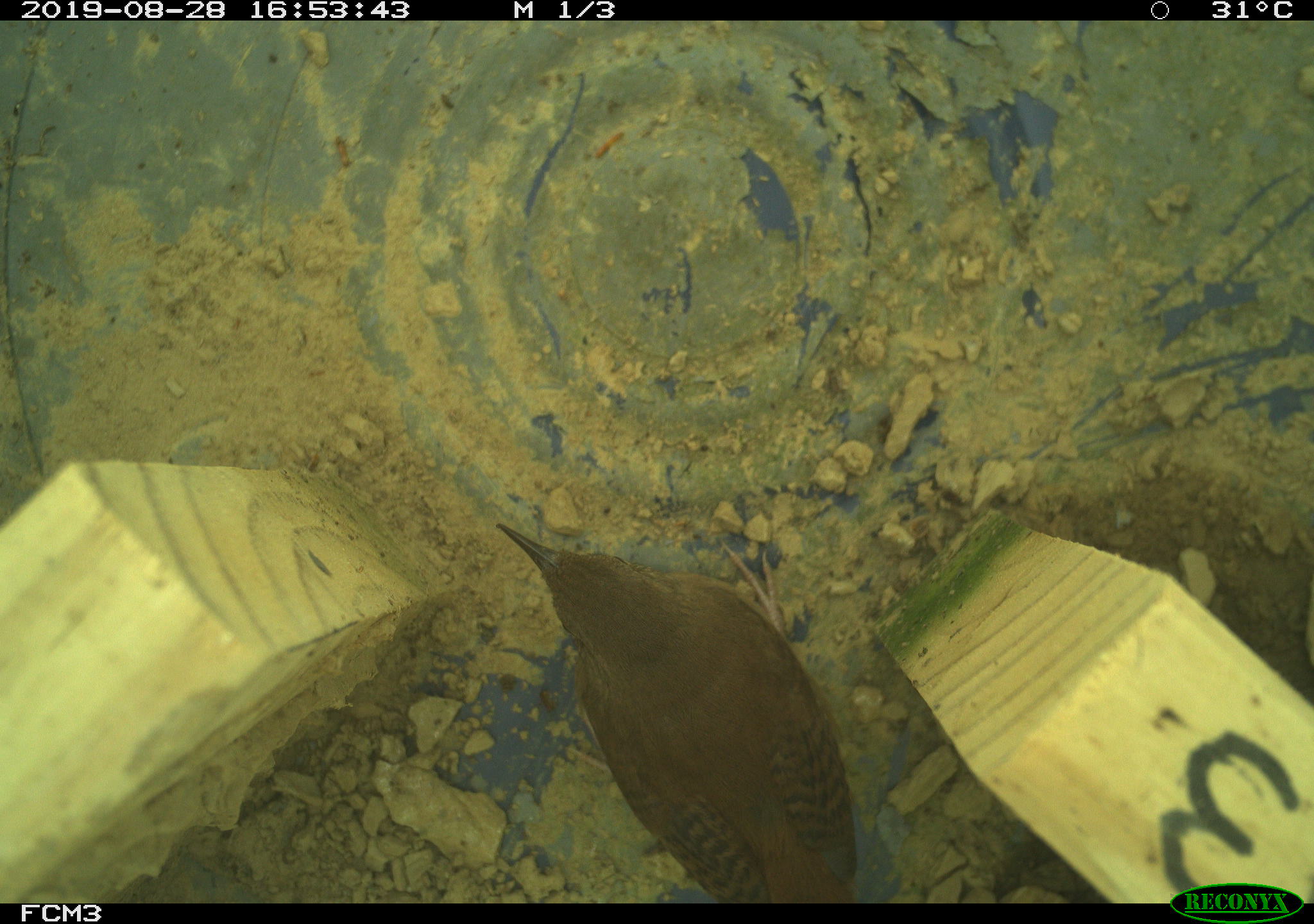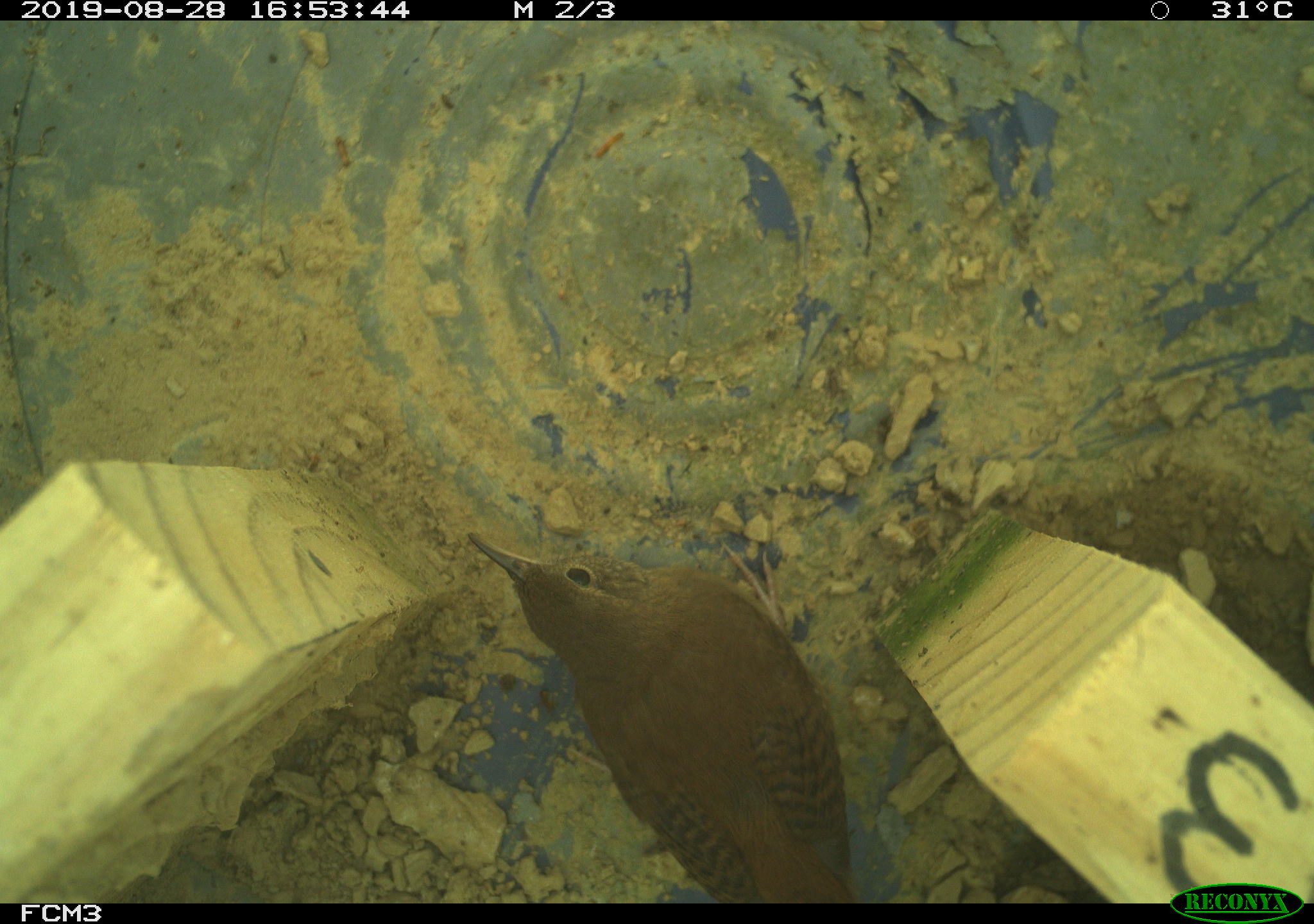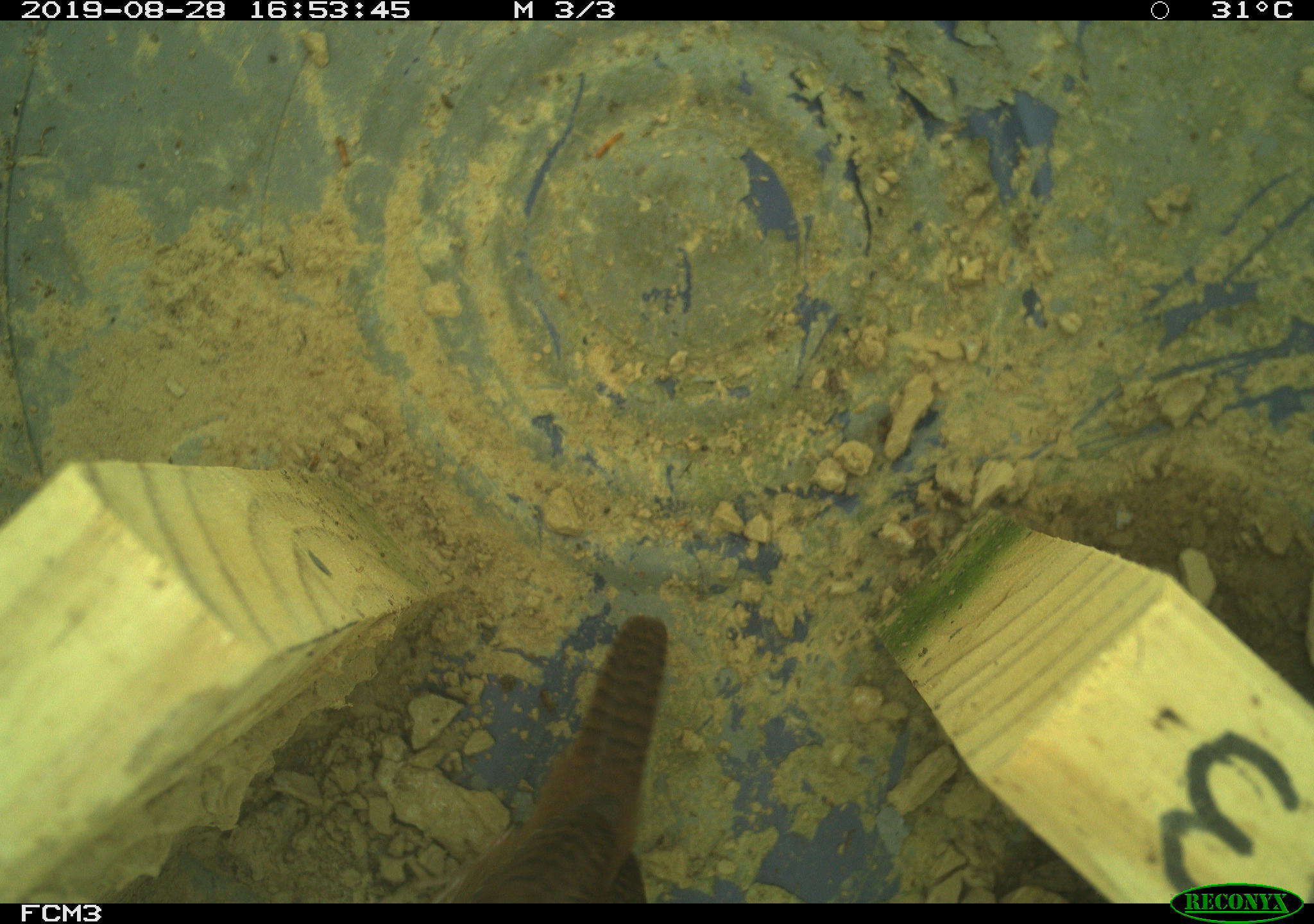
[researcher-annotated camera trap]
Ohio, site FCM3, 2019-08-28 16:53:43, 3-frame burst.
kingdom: Animalia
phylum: Chordata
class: Aves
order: Passeriformes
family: Troglodytidae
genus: Troglodytes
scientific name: Troglodytes aedon aedon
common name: northern house wren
Northern house wren (Troglodytes aedon aedon).